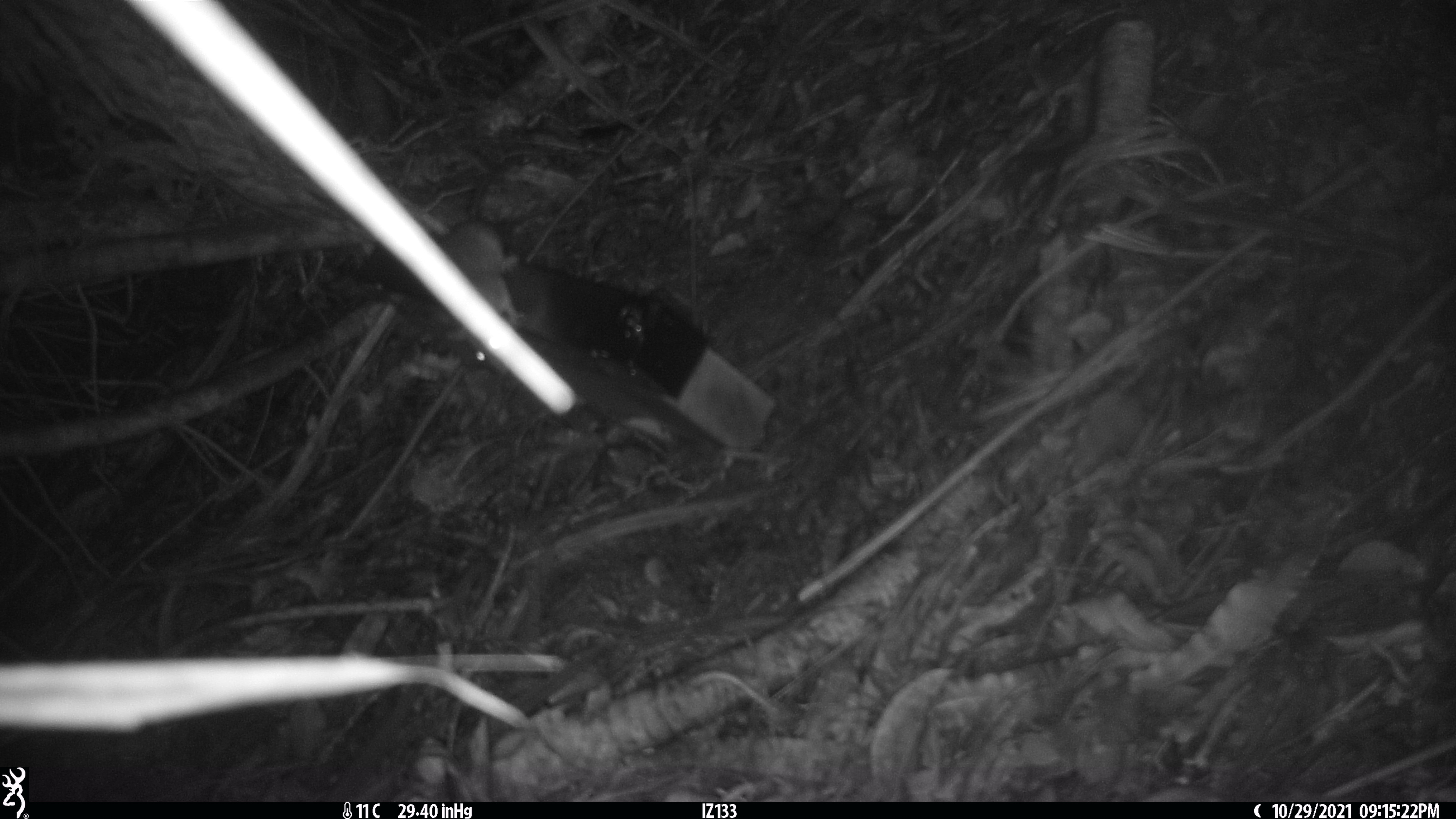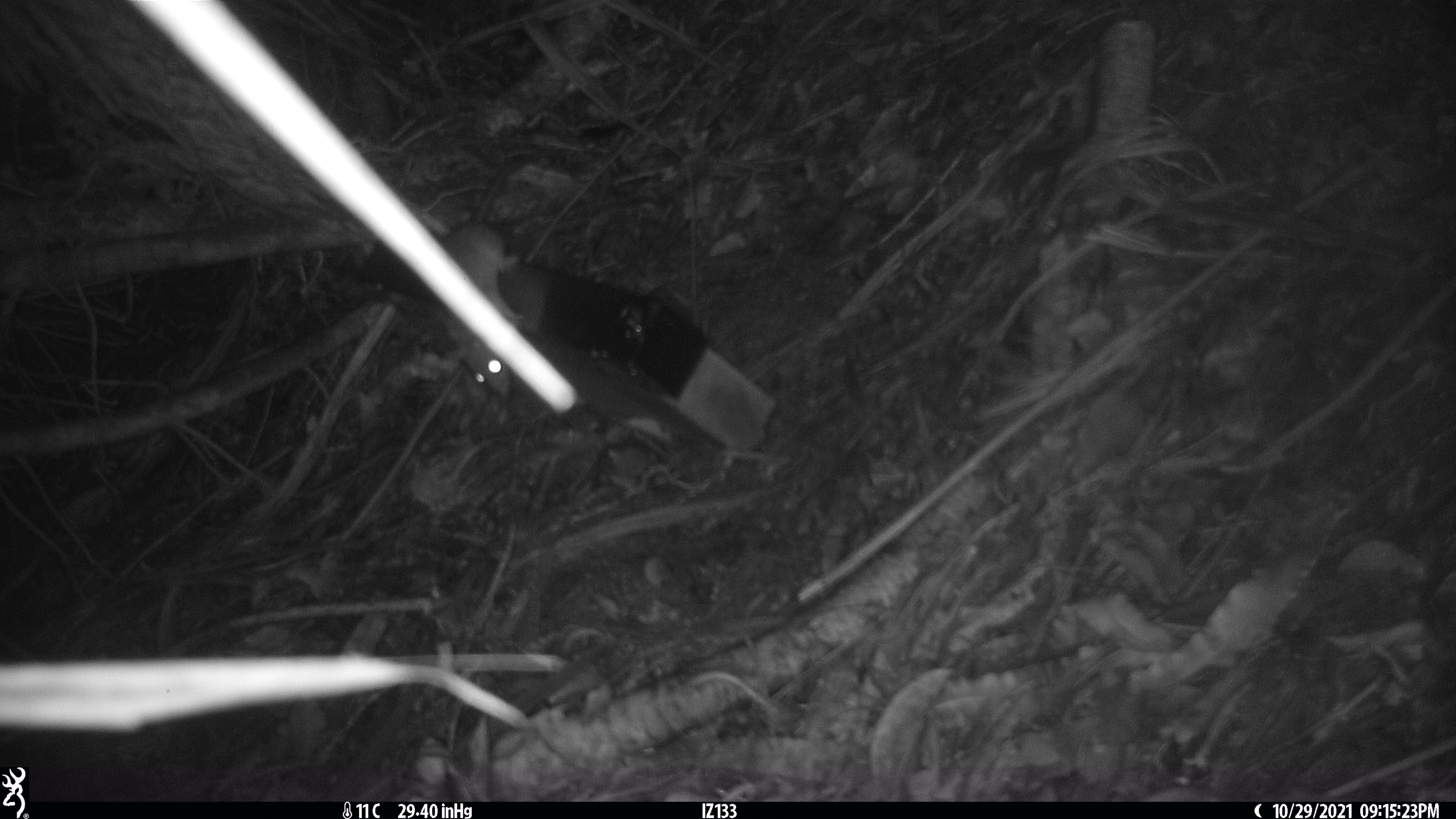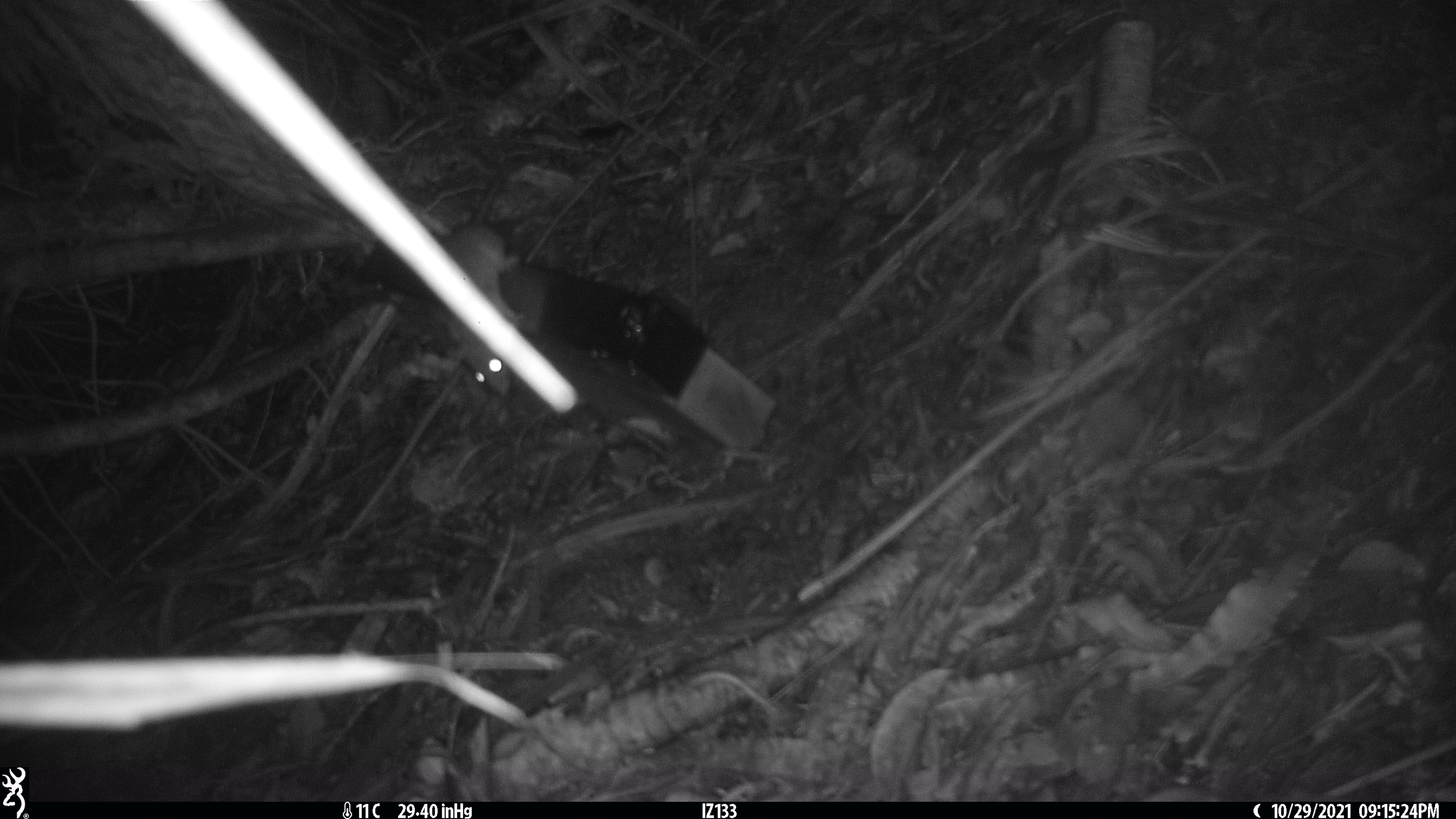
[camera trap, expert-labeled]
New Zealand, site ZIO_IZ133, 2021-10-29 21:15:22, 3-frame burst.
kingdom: Animalia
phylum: Chordata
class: Mammalia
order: Rodentia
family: Muridae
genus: Rattus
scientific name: Rattus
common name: rat